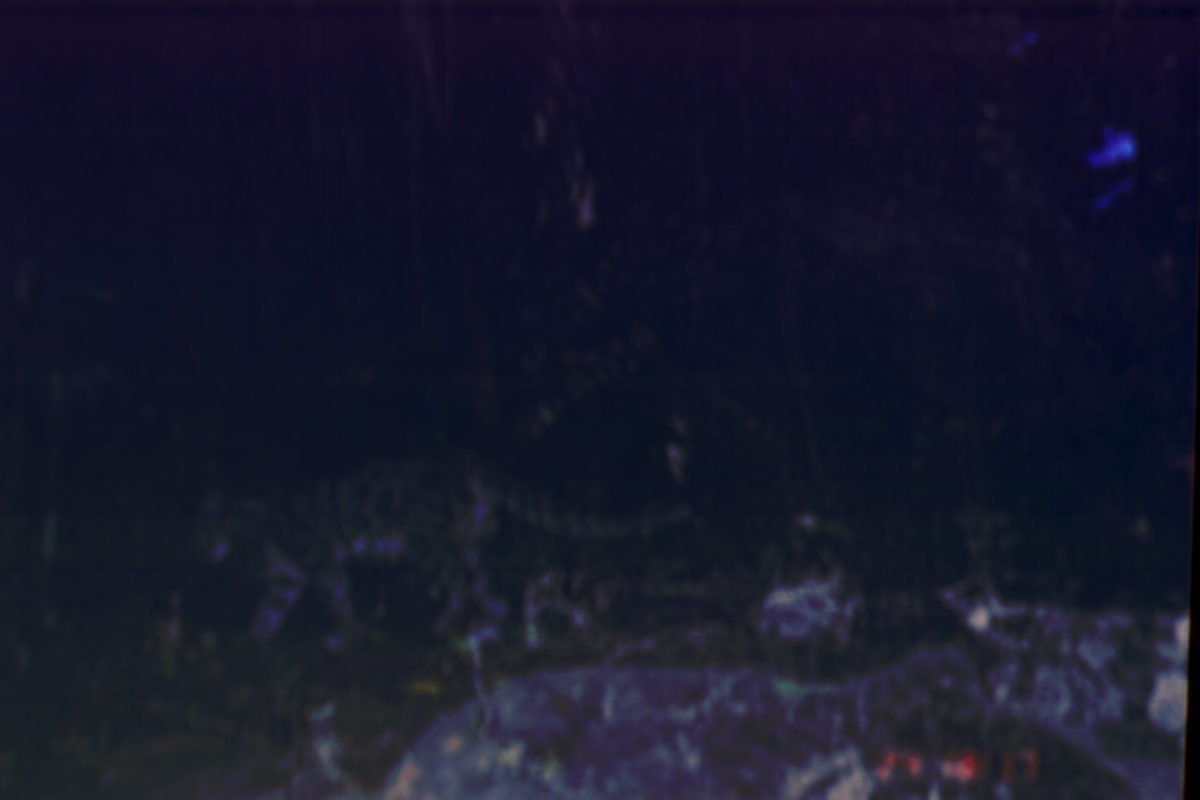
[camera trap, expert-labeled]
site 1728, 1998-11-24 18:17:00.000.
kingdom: Animalia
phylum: Chordata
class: Mammalia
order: Carnivora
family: Felidae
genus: Neofelis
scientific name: Neofelis nebulosa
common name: mainland clouded leopard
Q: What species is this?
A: Neofelis nebulosa (mainland clouded leopard).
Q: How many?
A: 1.